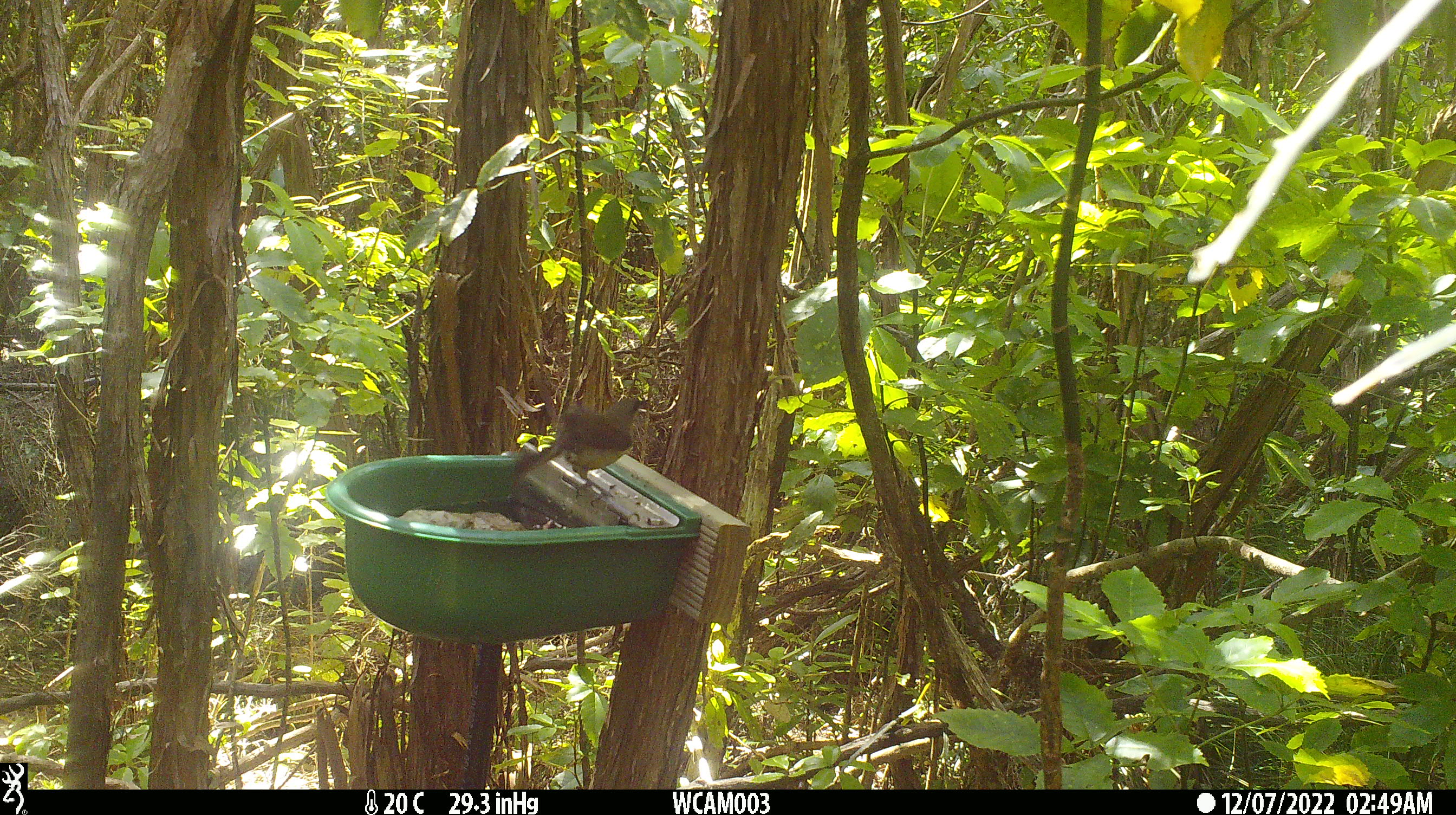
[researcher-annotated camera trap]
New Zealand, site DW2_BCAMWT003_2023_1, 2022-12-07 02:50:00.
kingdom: Animalia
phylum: Chordata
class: Aves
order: Passeriformes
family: Meliphagidae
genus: Anthornis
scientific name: Anthornis melanura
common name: new zealand bellbird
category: bellbird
Bellbird (new zealand bellbird) (Anthornis melanura).